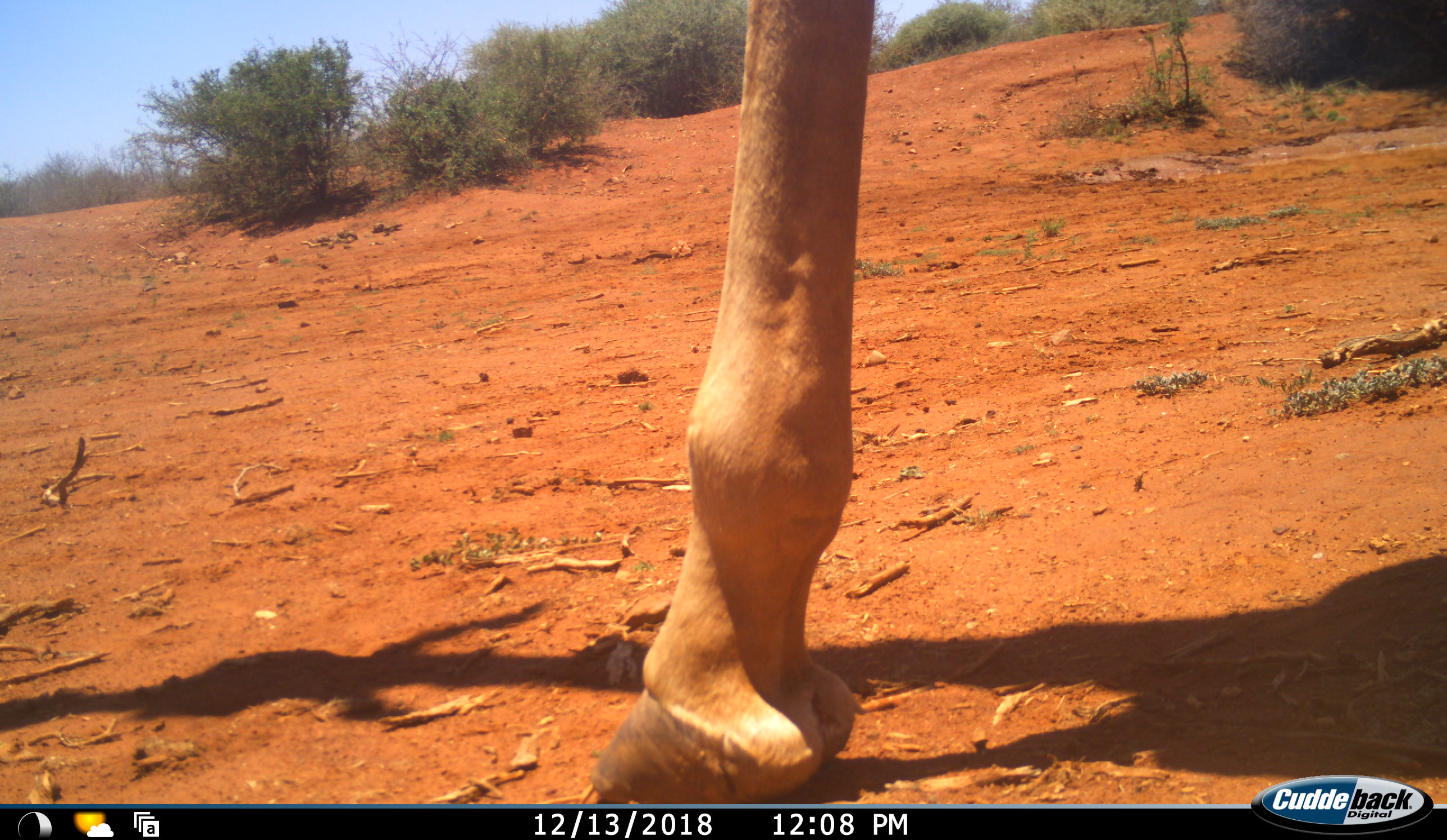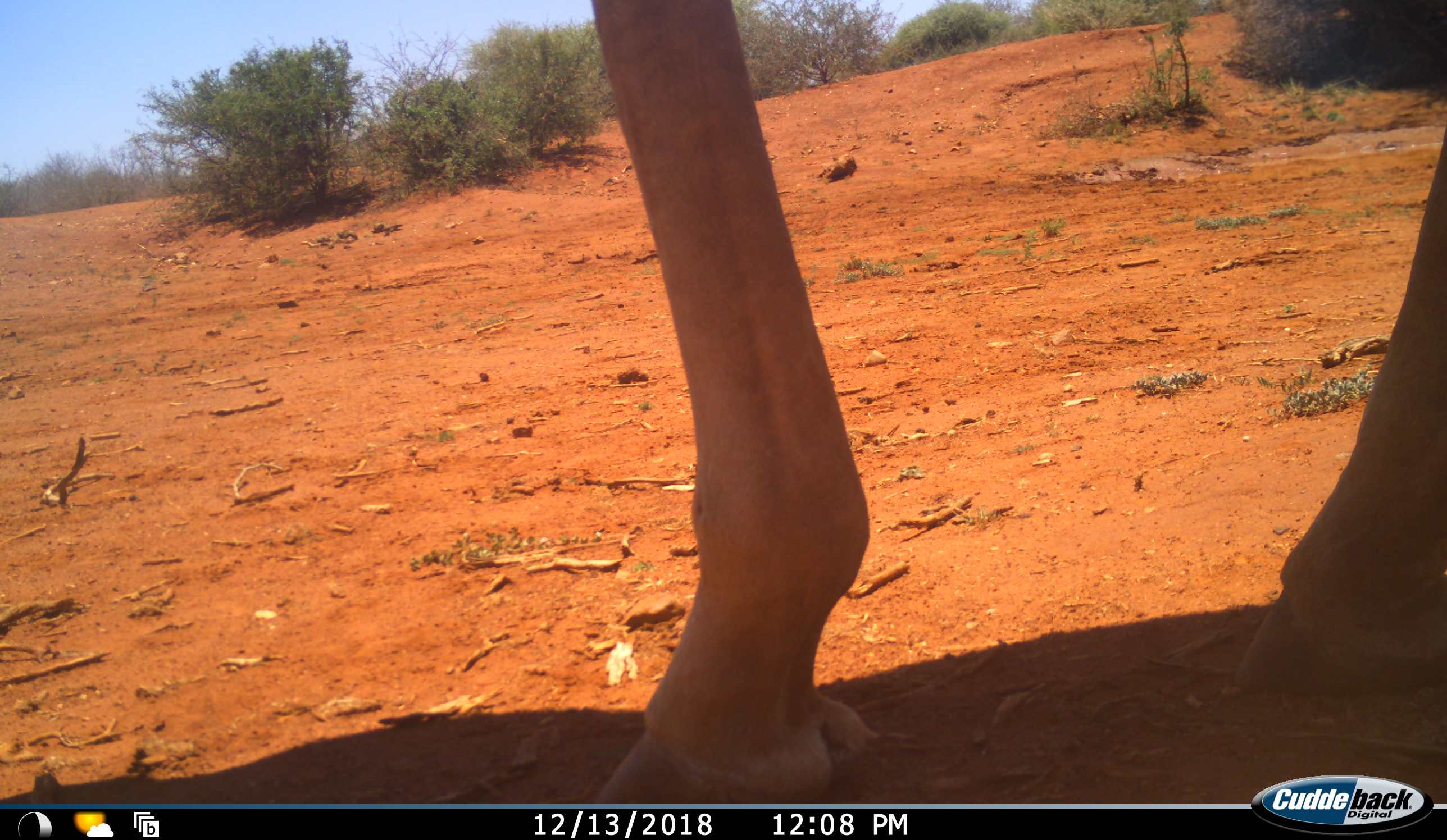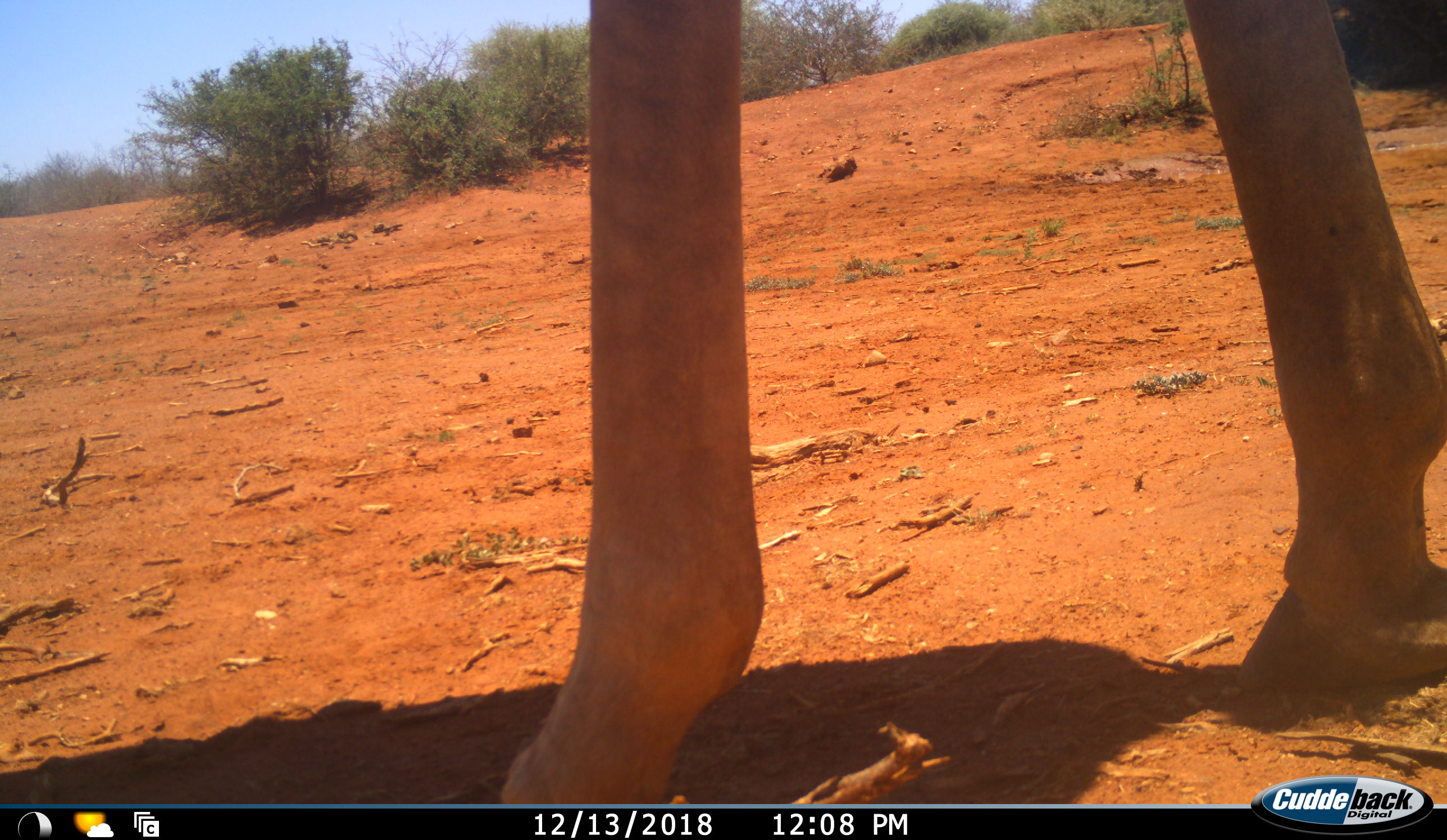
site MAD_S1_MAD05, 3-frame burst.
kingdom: Animalia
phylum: Chordata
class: Mammalia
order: Artiodactyla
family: Giraffidae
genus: Giraffa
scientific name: Giraffa camelopardalis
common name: giraffe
Giraffe (Giraffa camelopardalis), count 1. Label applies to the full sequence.